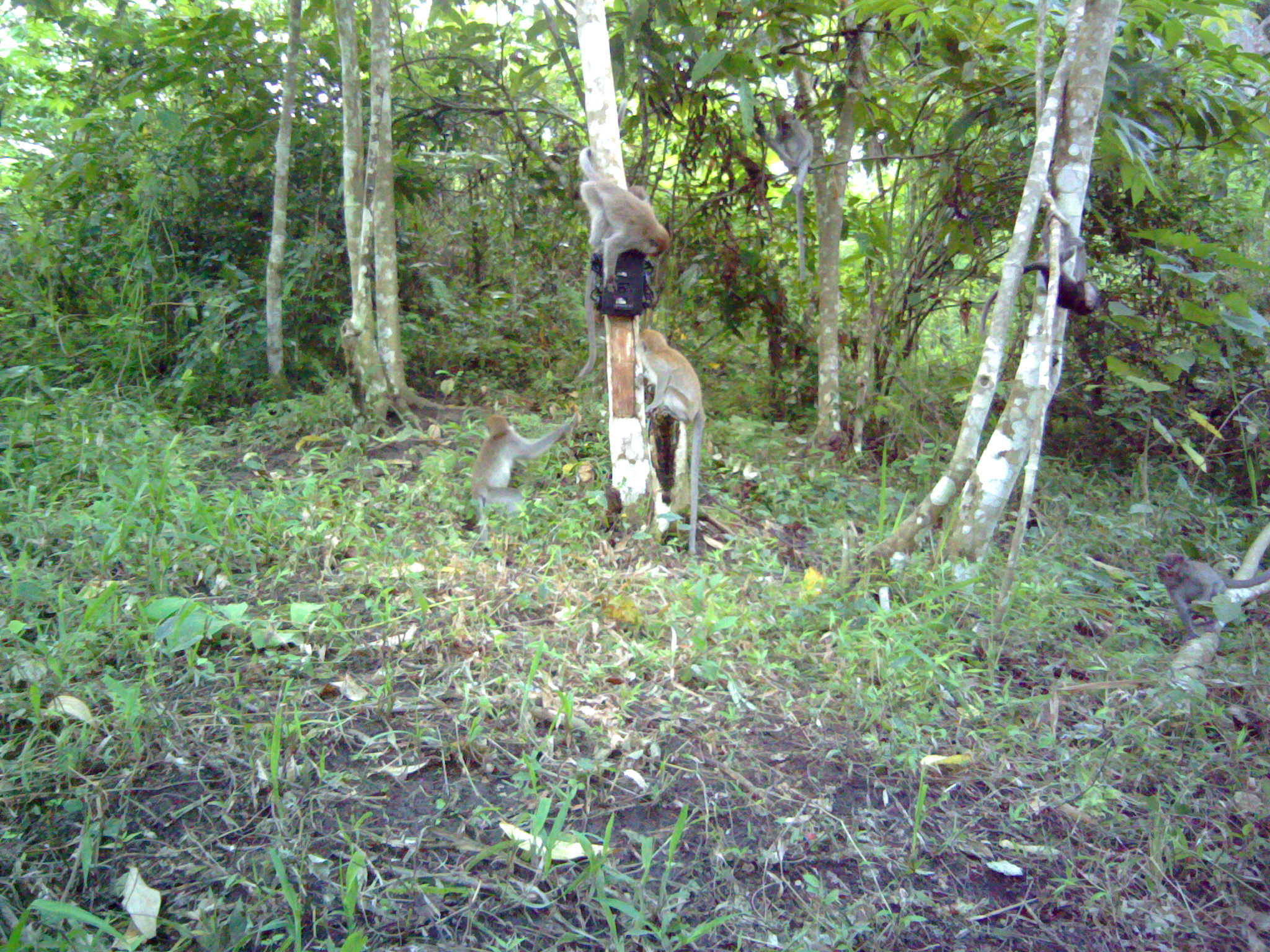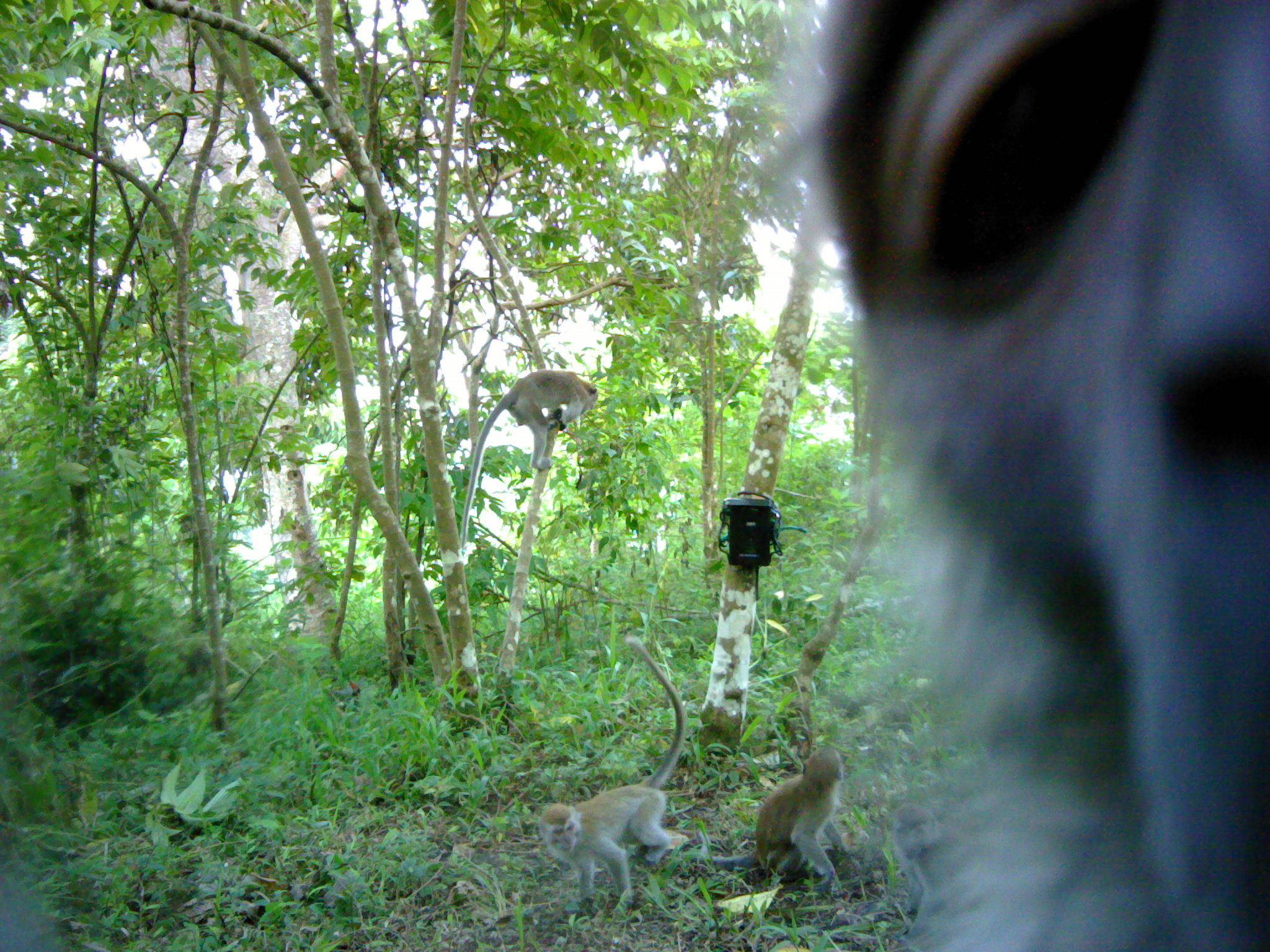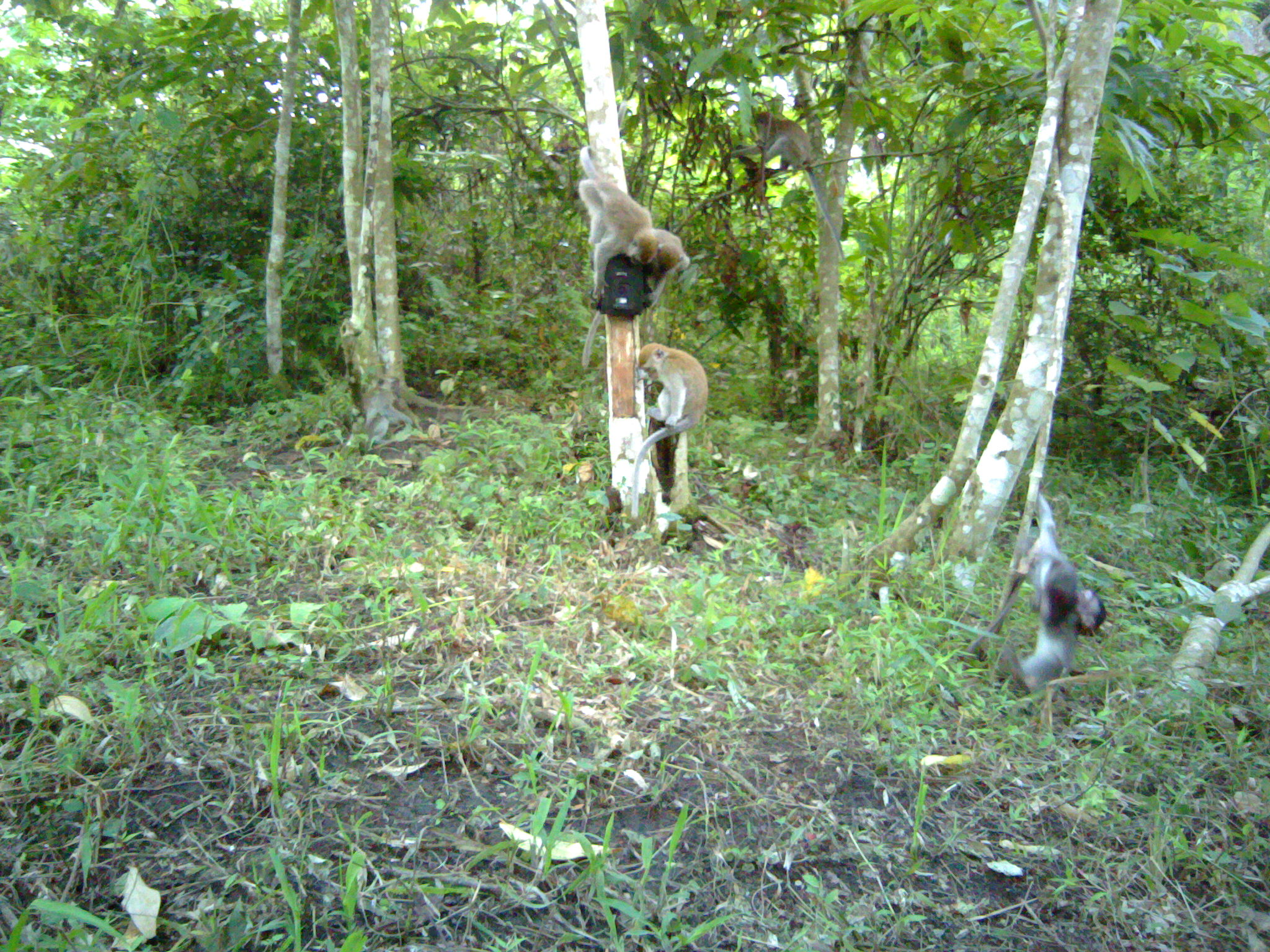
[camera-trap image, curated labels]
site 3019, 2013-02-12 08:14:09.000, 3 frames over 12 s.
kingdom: Animalia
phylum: Chordata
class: Mammalia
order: Primates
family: Cercopithecidae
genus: Macaca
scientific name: Macaca fascicularis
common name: crab-eating macaque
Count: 6.